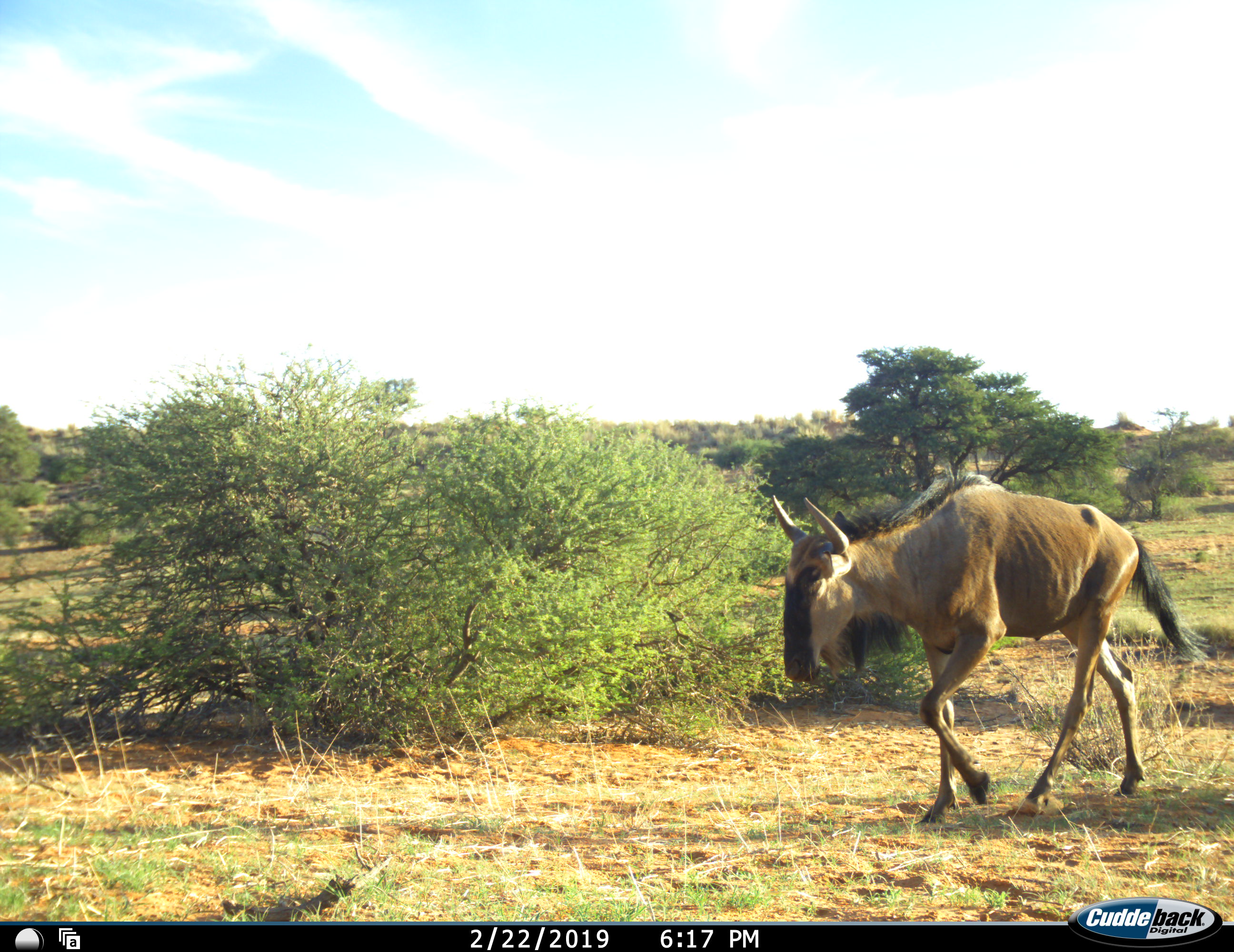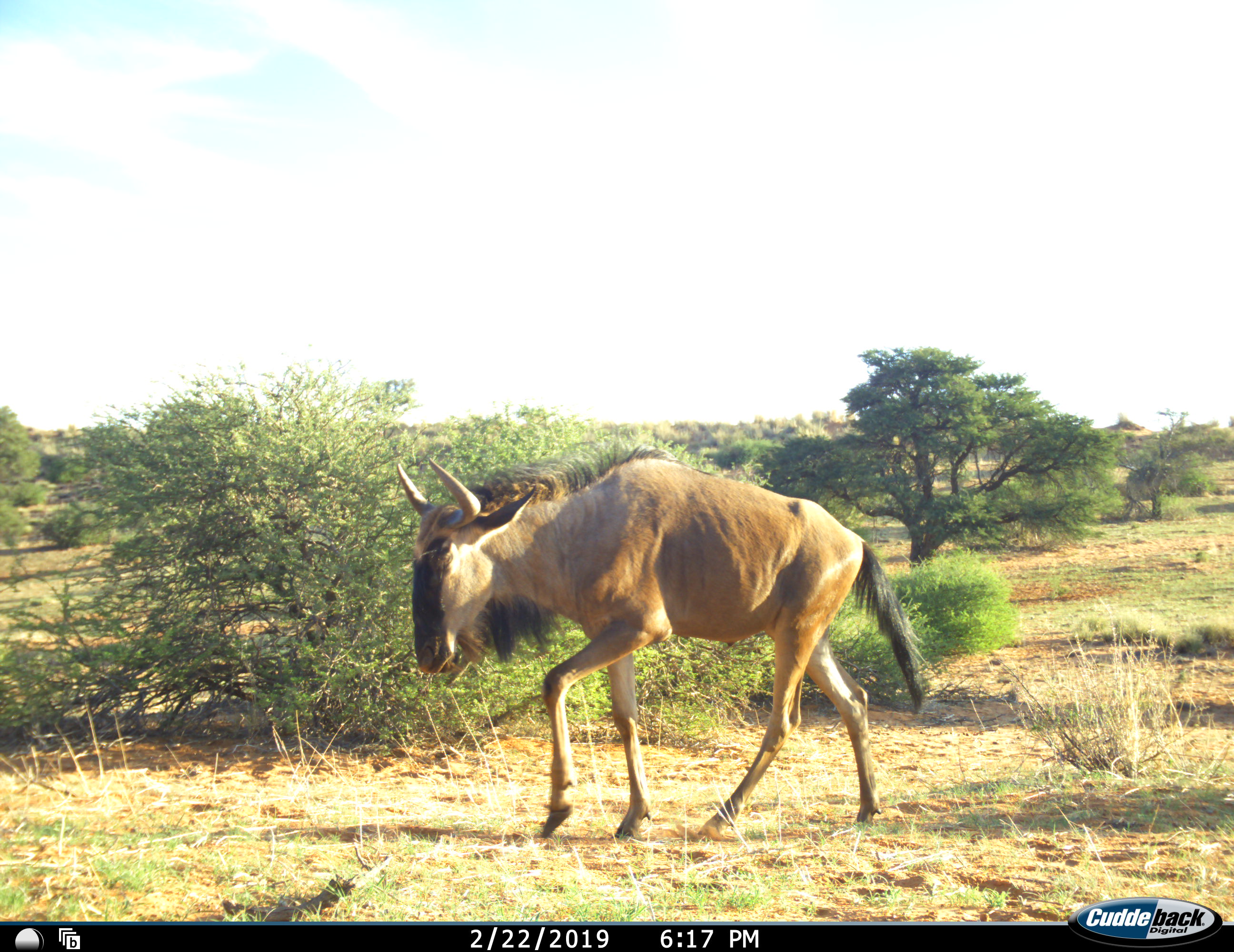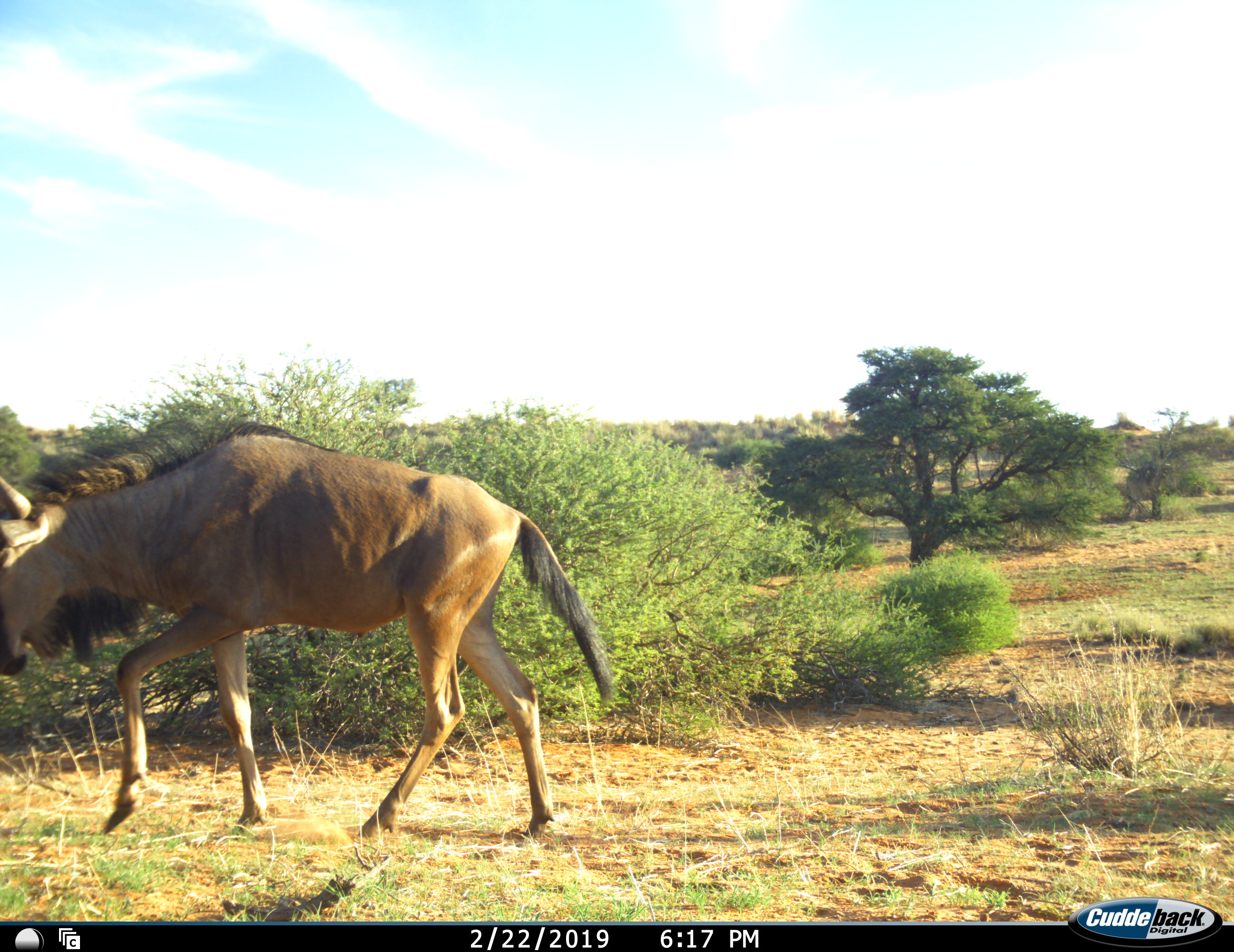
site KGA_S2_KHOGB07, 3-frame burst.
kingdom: Animalia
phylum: Chordata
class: Mammalia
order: Artiodactyla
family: Bovidae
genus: Connochaetes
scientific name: Connochaetes taurinus taurinus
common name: blue wildebeest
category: wildebeestblue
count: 1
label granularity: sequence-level